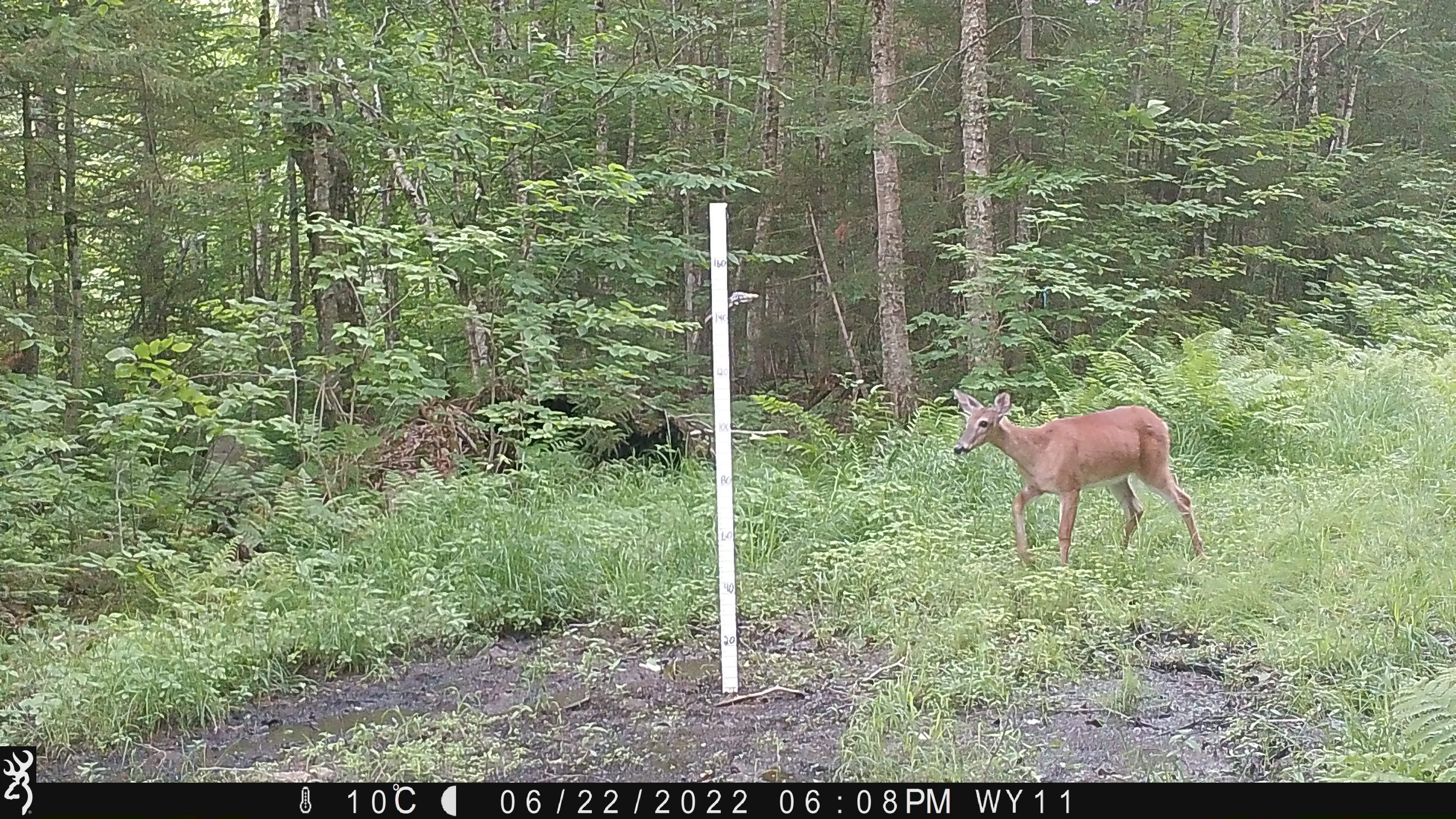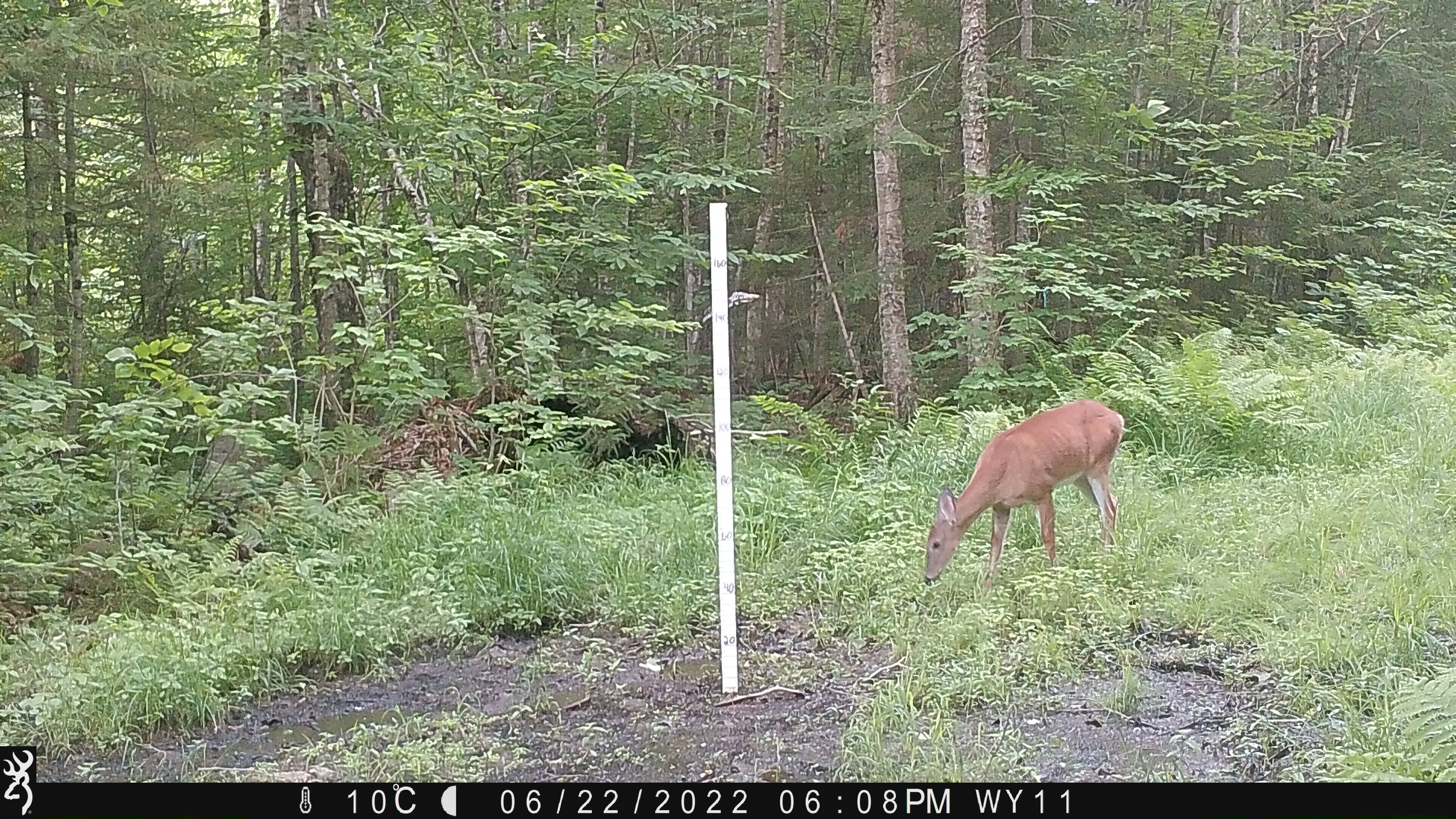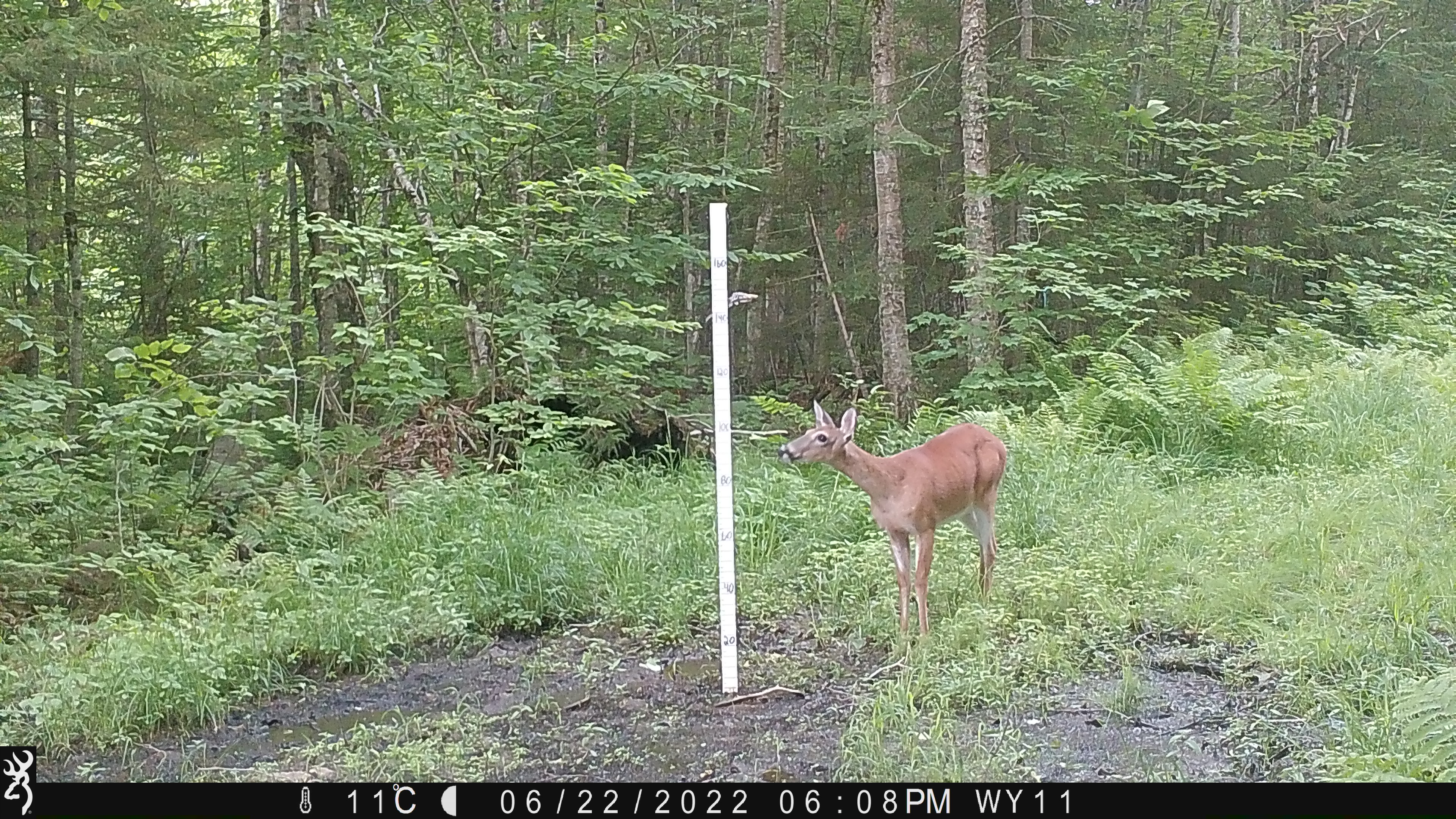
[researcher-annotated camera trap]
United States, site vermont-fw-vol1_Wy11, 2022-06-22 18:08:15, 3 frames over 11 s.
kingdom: Animalia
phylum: Chordata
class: Mammalia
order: Artiodactyla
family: Cervidae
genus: Odocoileus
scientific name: Odocoileus virginianus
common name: white-tailed deer